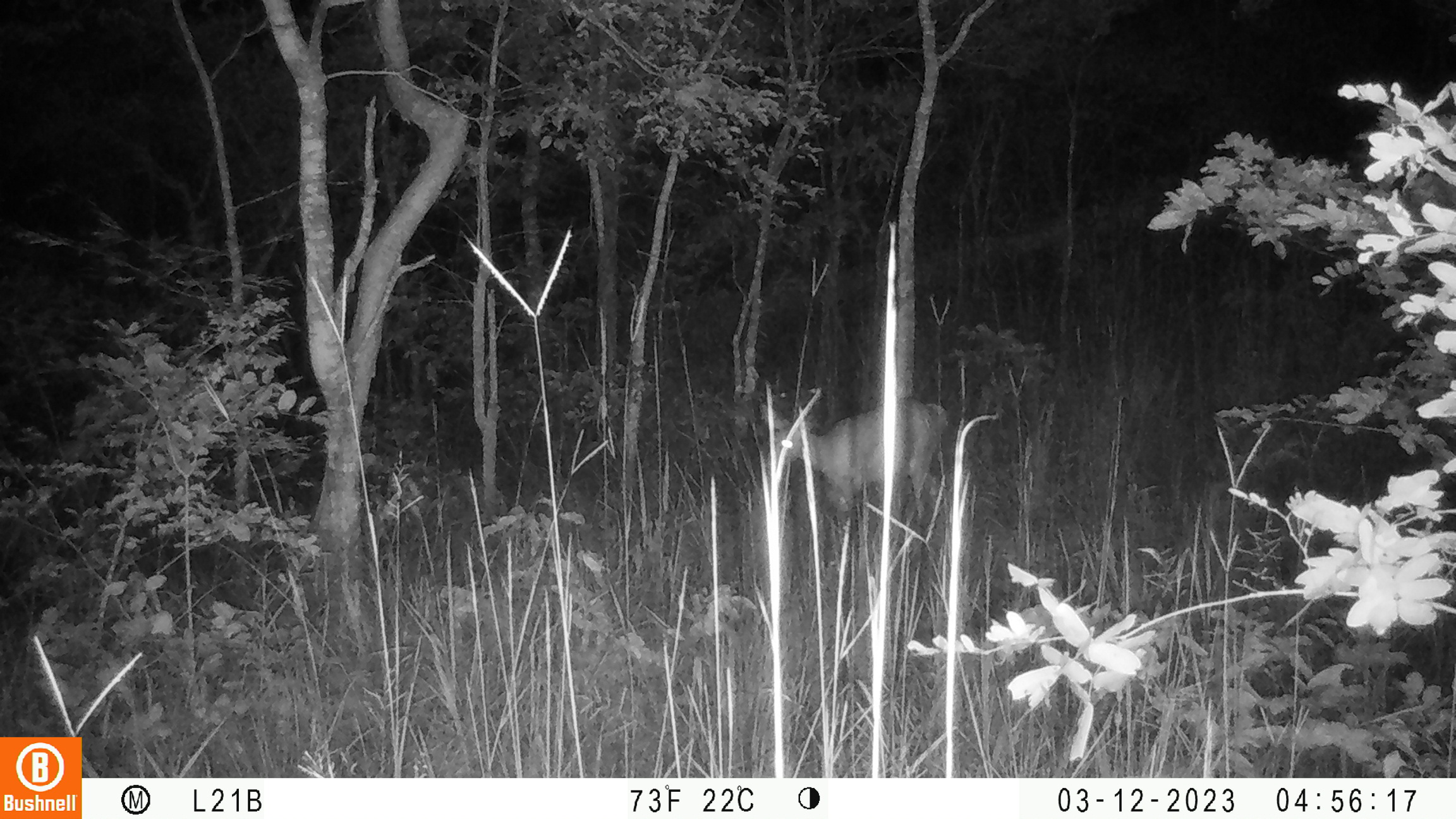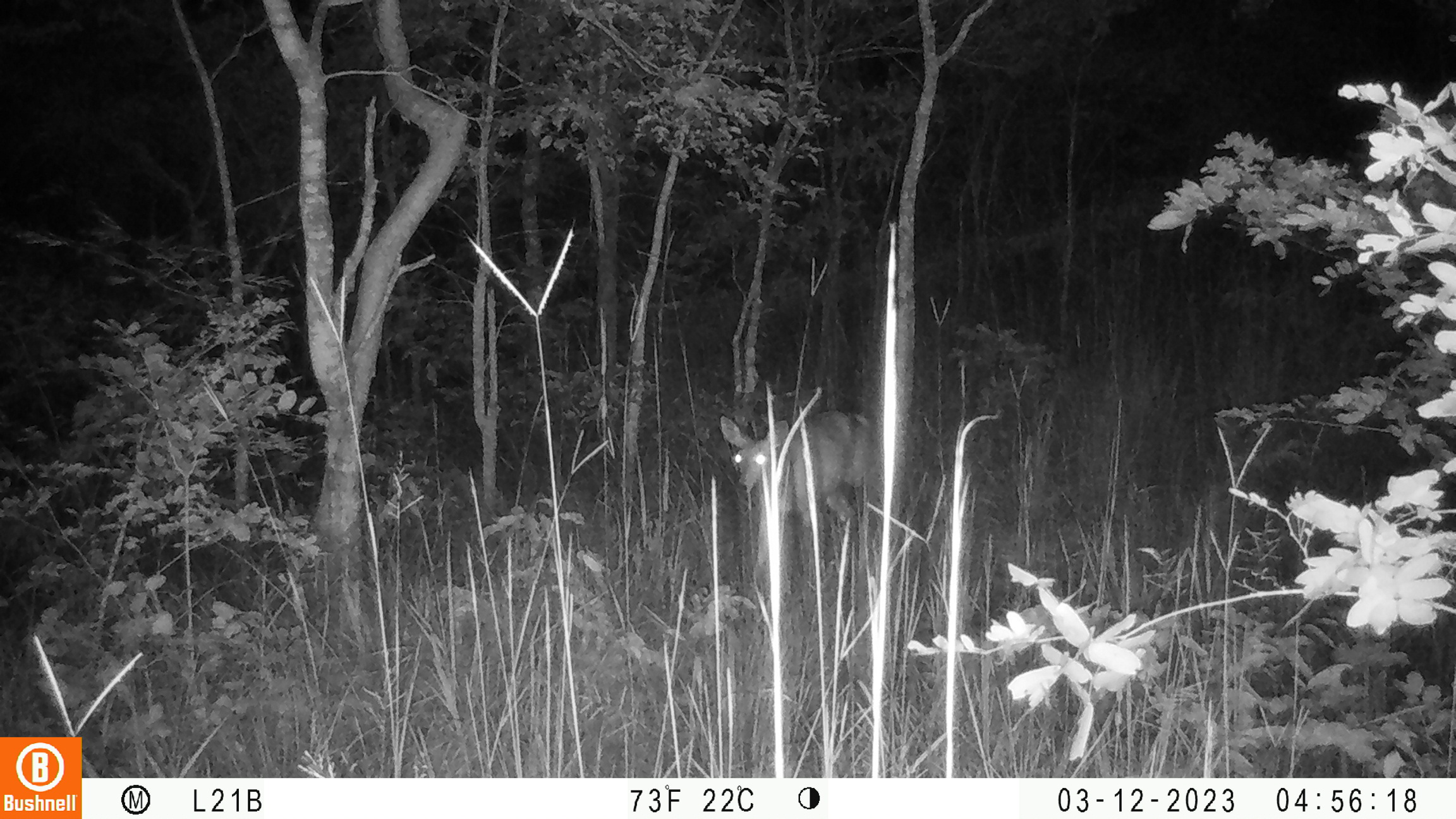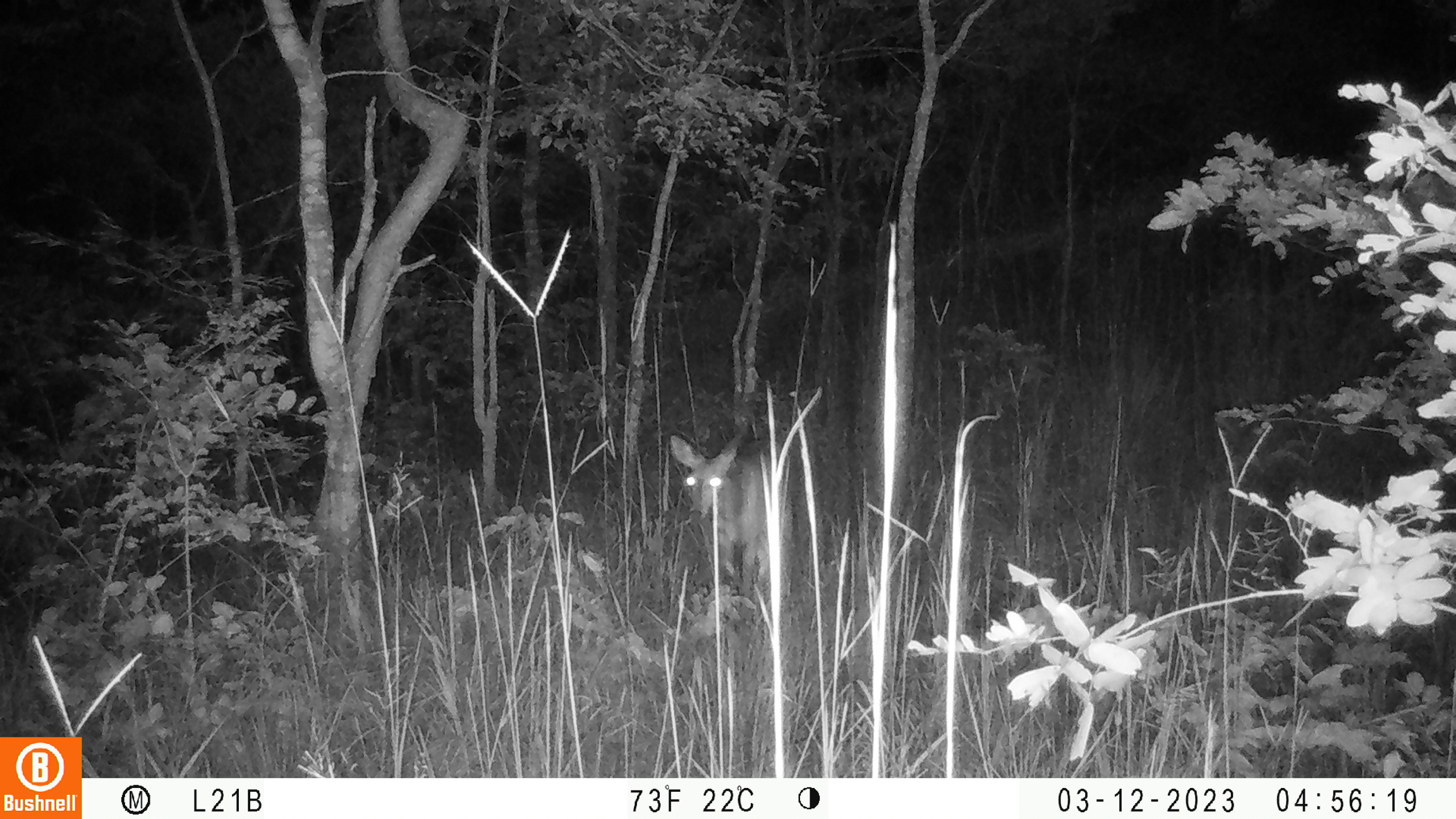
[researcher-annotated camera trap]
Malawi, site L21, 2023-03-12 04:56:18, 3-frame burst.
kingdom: Animalia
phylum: Chordata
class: Mammalia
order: Artiodactyla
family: Bovidae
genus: Tragelaphus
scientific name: Tragelaphus sylvaticus sylvaticus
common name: cape bushbuck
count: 1